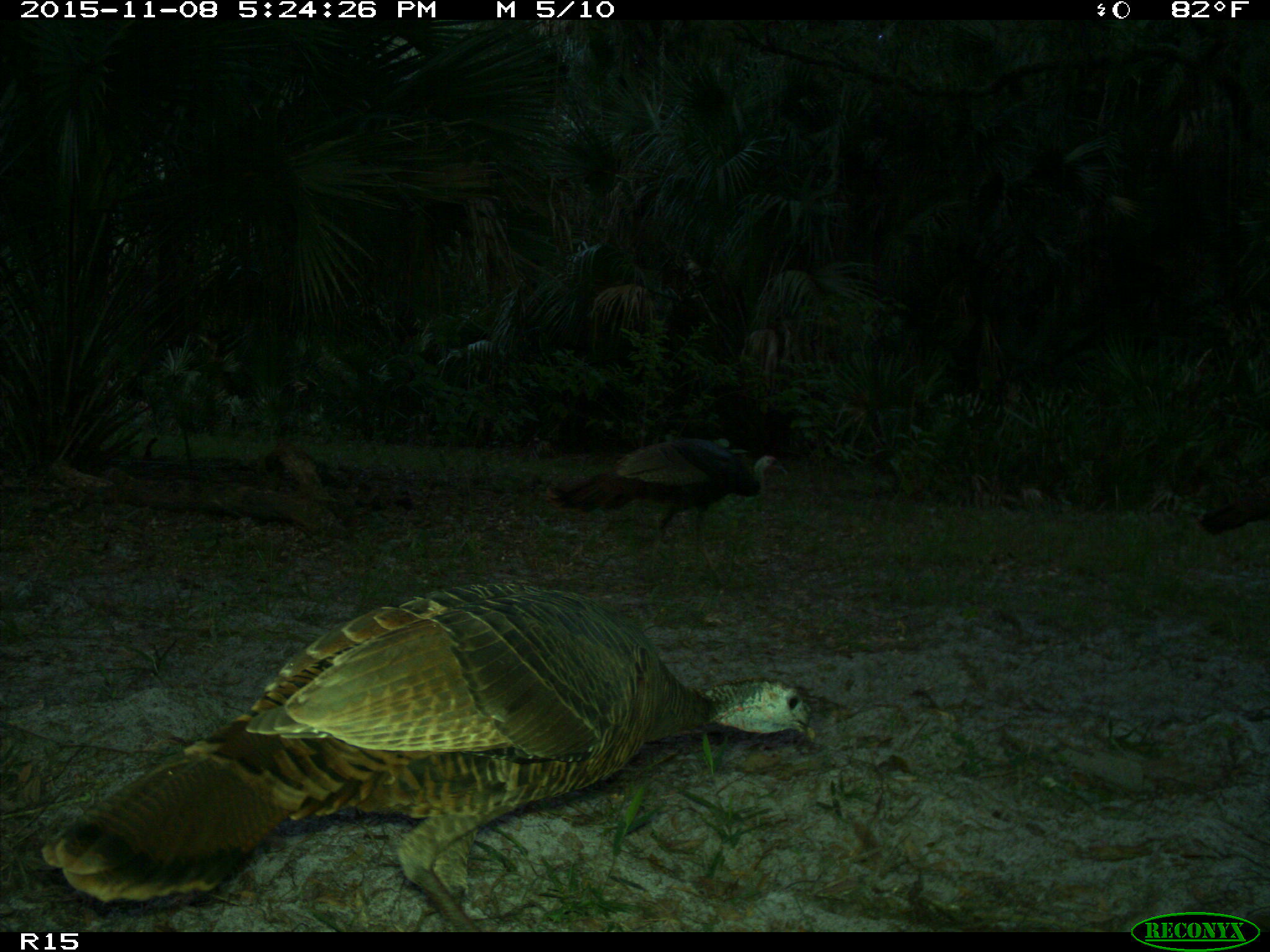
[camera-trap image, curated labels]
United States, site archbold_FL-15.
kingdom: Animalia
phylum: Chordata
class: Aves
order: Galliformes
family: Phasianidae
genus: Meleagris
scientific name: Meleagris gallopavo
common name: wild turkey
Meleagris gallopavo (wild turkey).